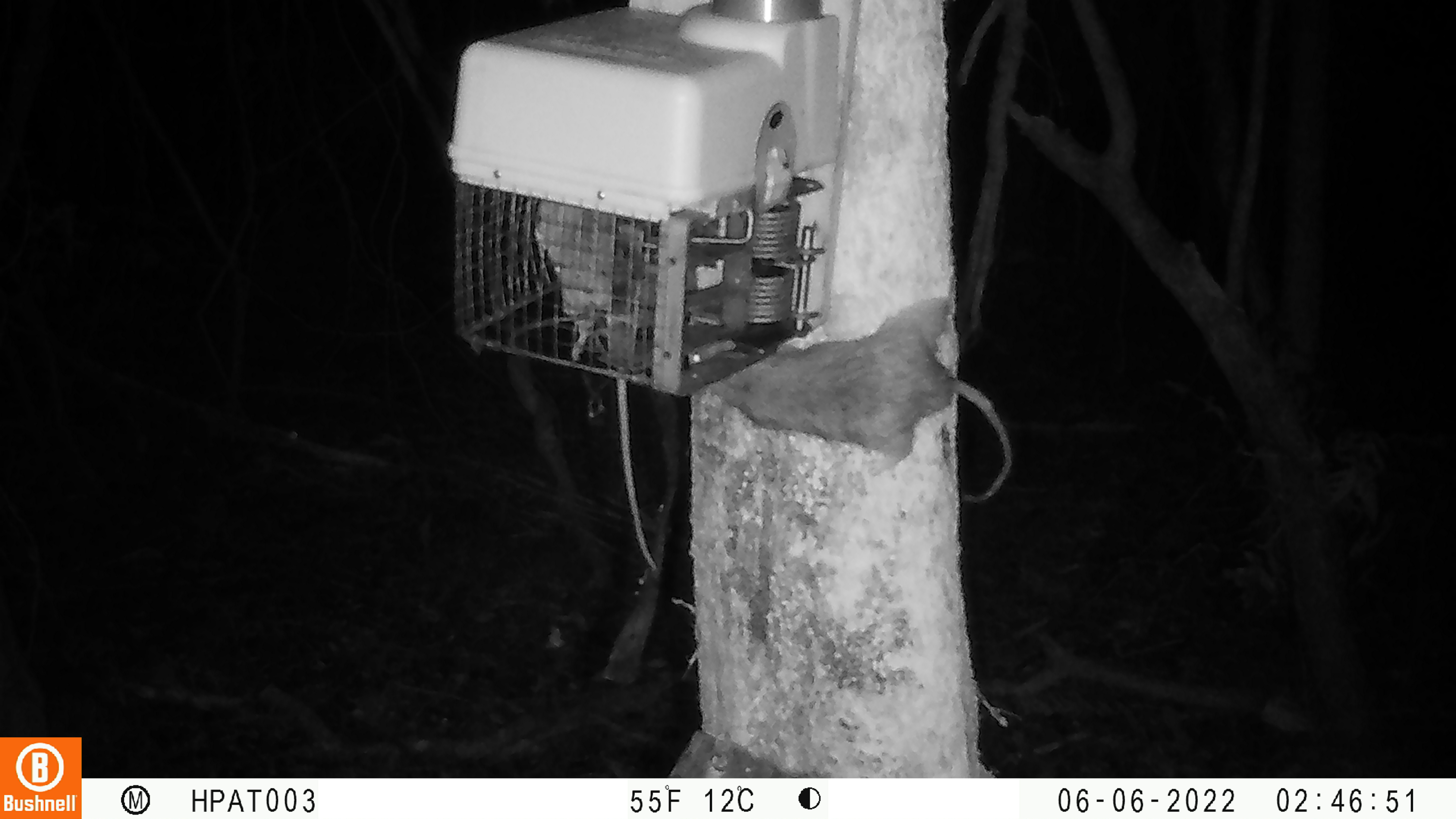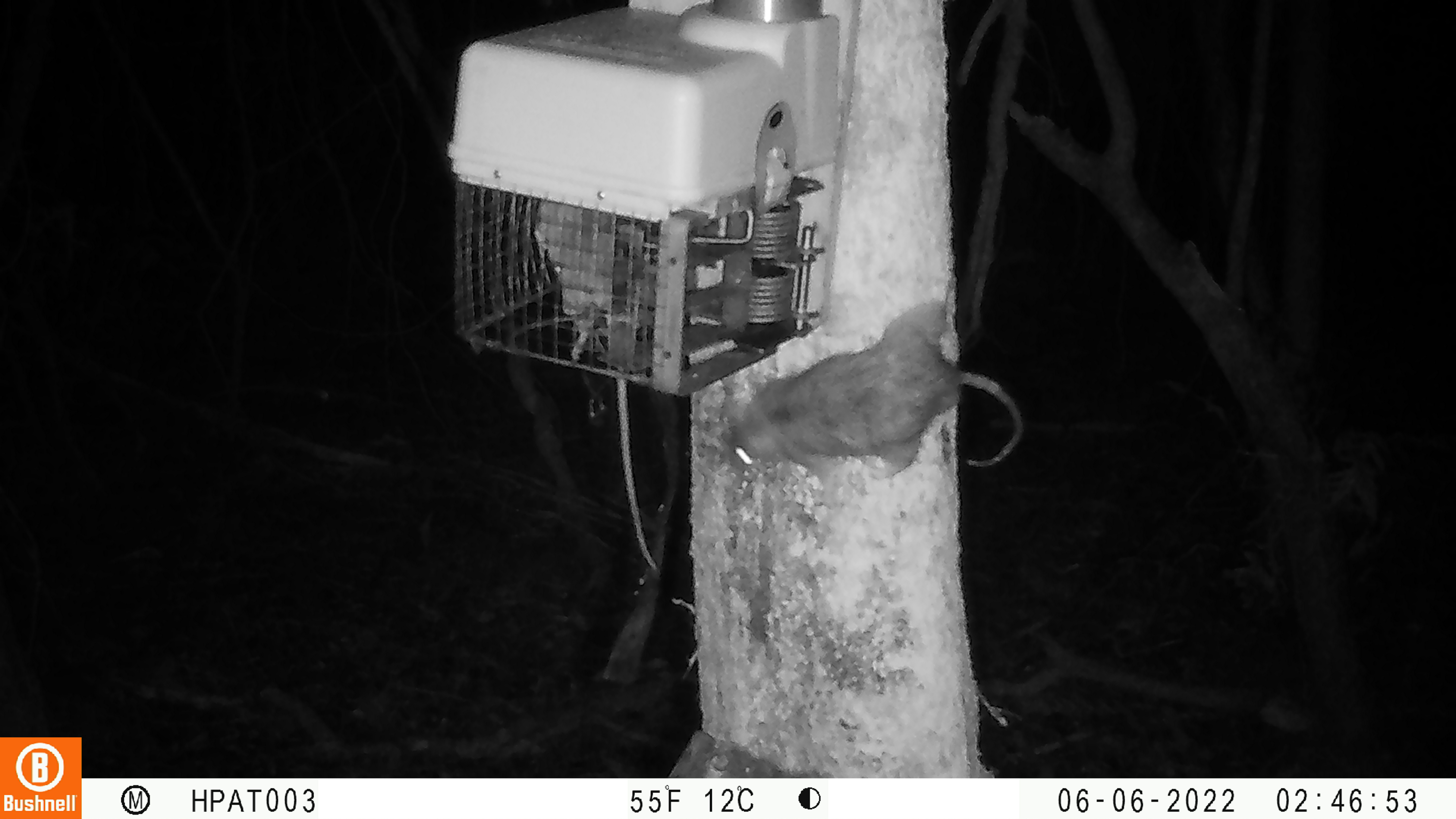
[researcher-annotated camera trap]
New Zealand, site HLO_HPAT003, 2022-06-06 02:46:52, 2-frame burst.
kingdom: Animalia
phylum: Chordata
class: Mammalia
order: Rodentia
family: Muridae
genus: Rattus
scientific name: Rattus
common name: rat